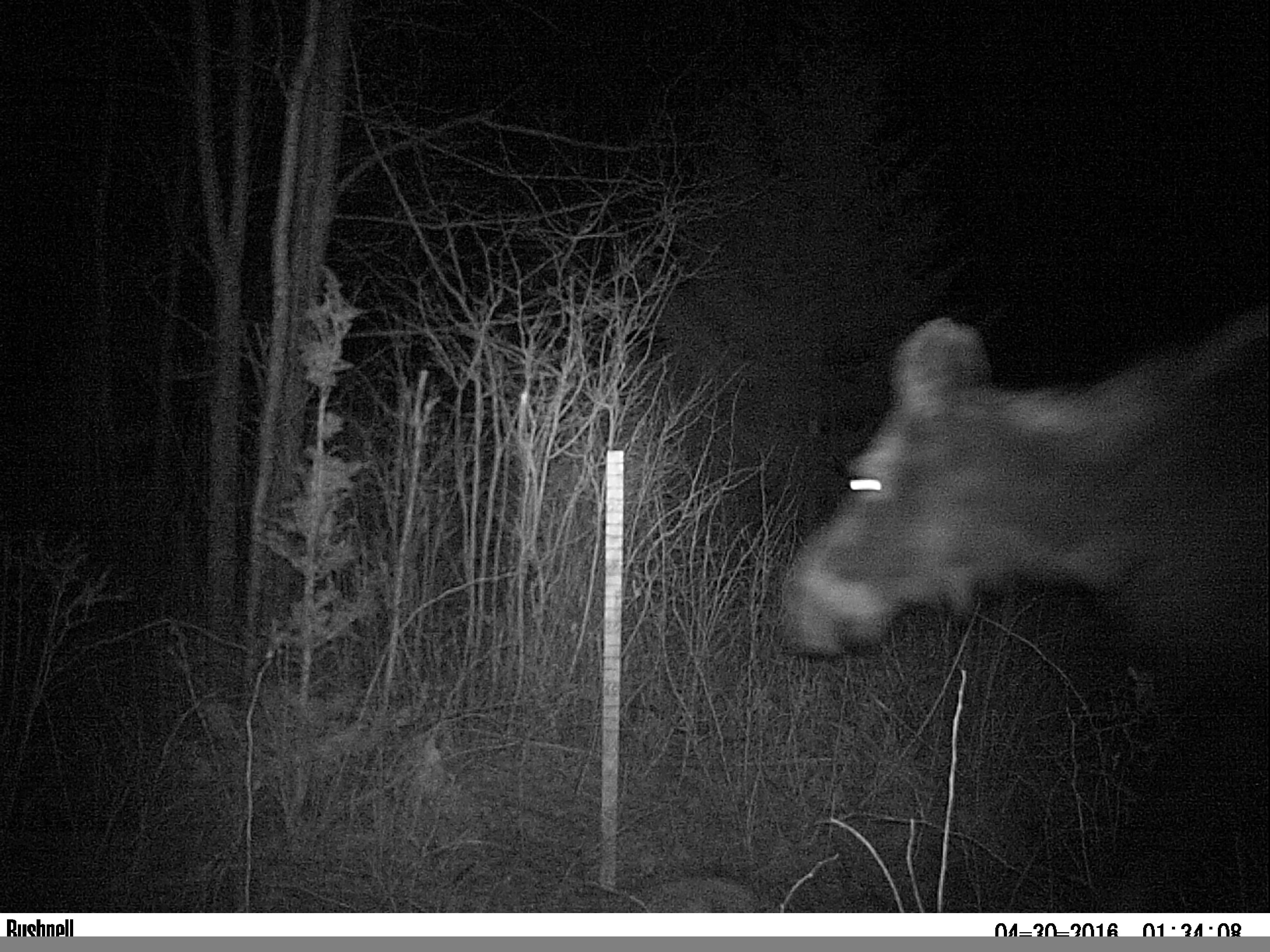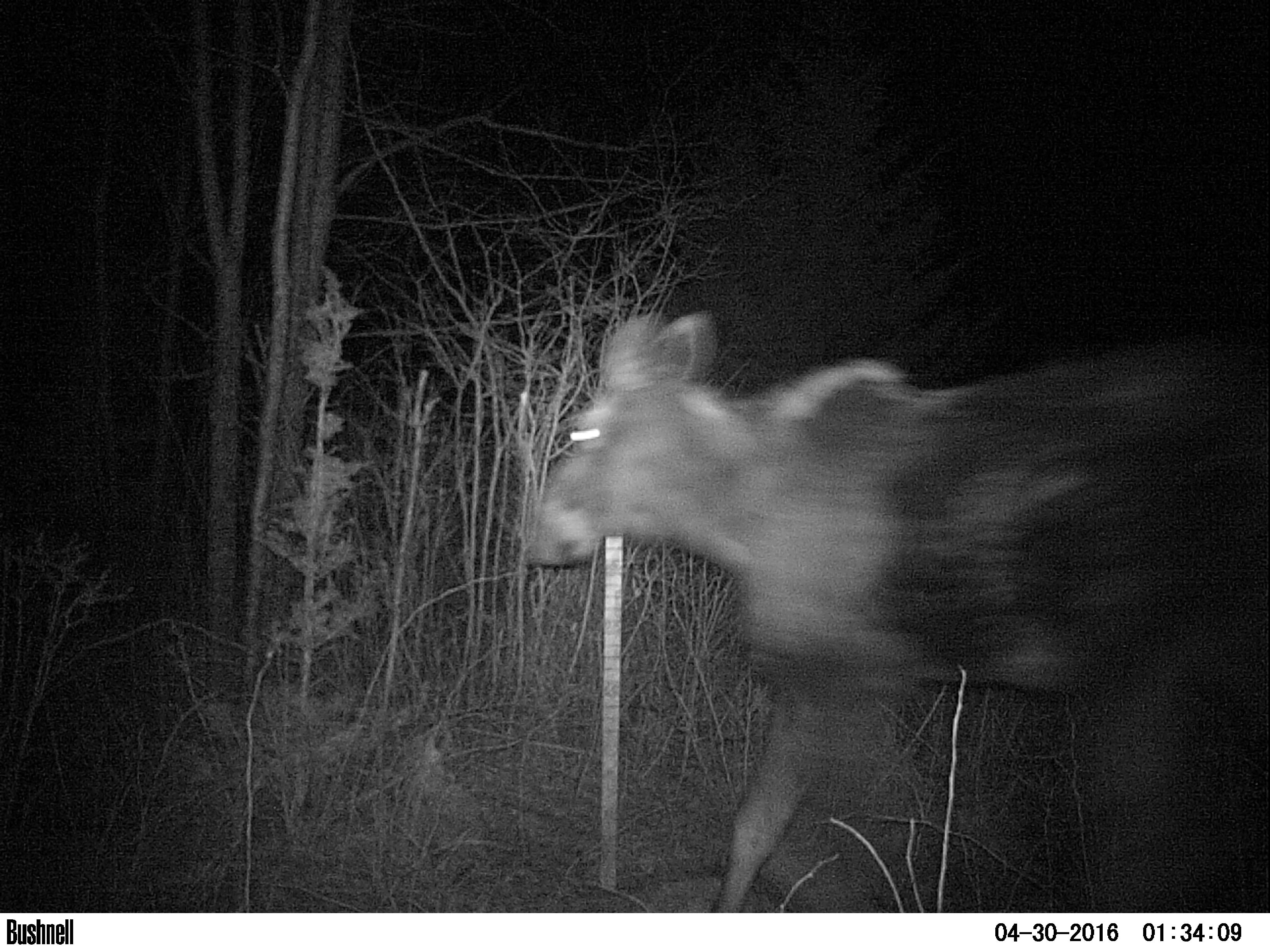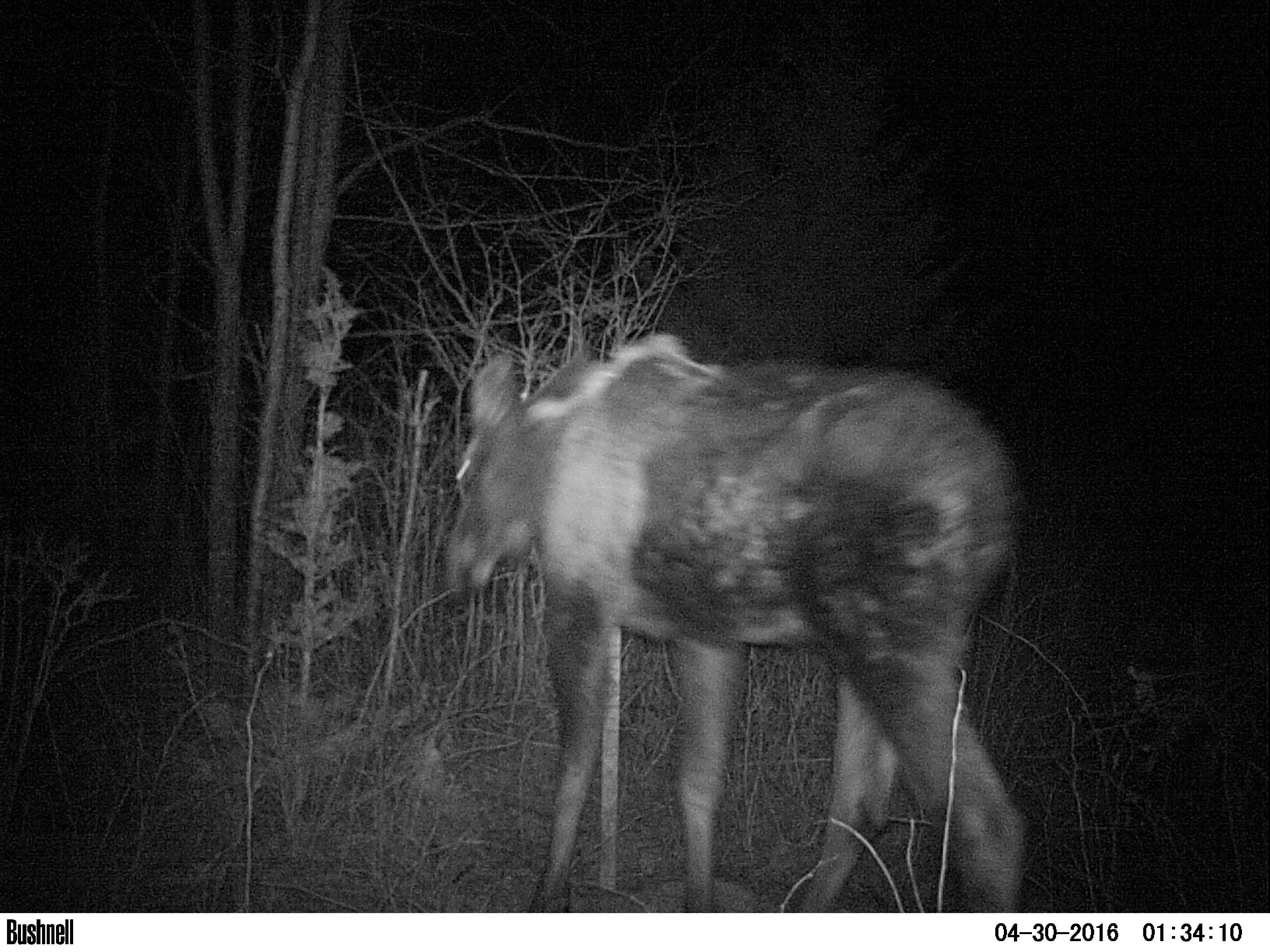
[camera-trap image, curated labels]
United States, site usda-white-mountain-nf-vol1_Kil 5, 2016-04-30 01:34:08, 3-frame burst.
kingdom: Animalia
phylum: Chordata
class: Mammalia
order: Artiodactyla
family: Cervidae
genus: Alces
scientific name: Alces alces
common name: moose